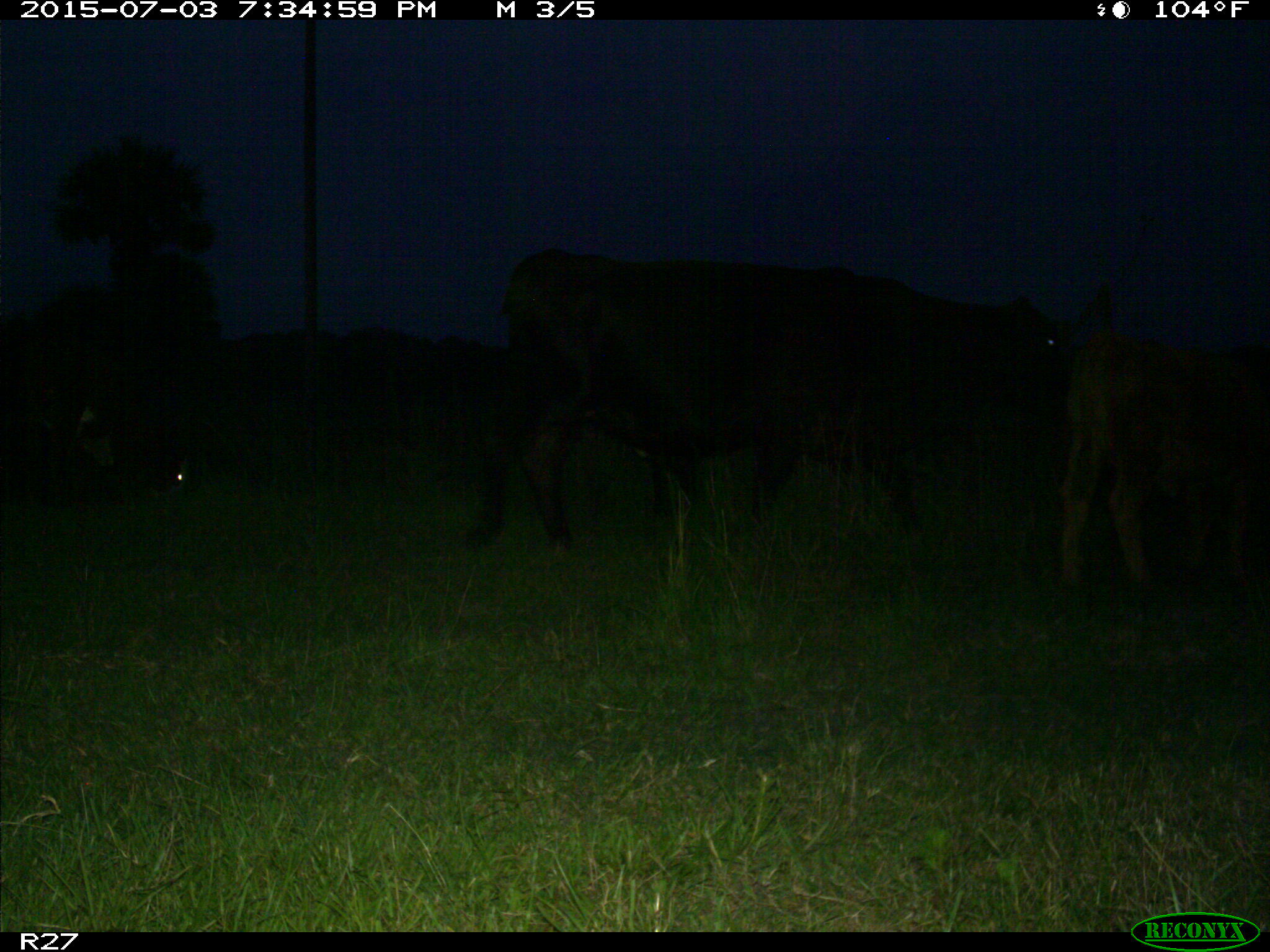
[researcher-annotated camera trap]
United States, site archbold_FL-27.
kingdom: Animalia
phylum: Chordata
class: Mammalia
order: Artiodactyla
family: Bovidae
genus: Bos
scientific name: Bos taurus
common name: domestic cow